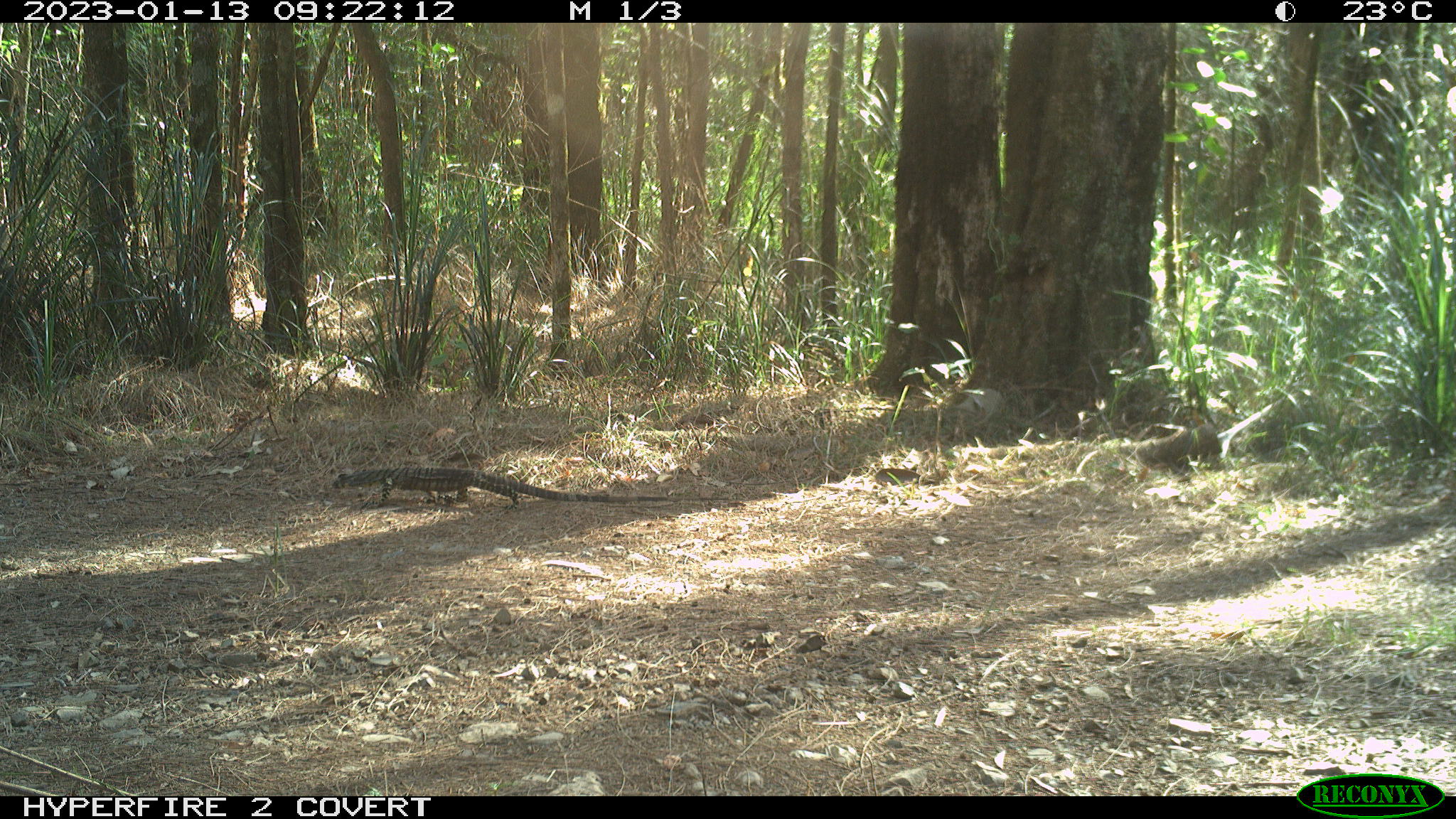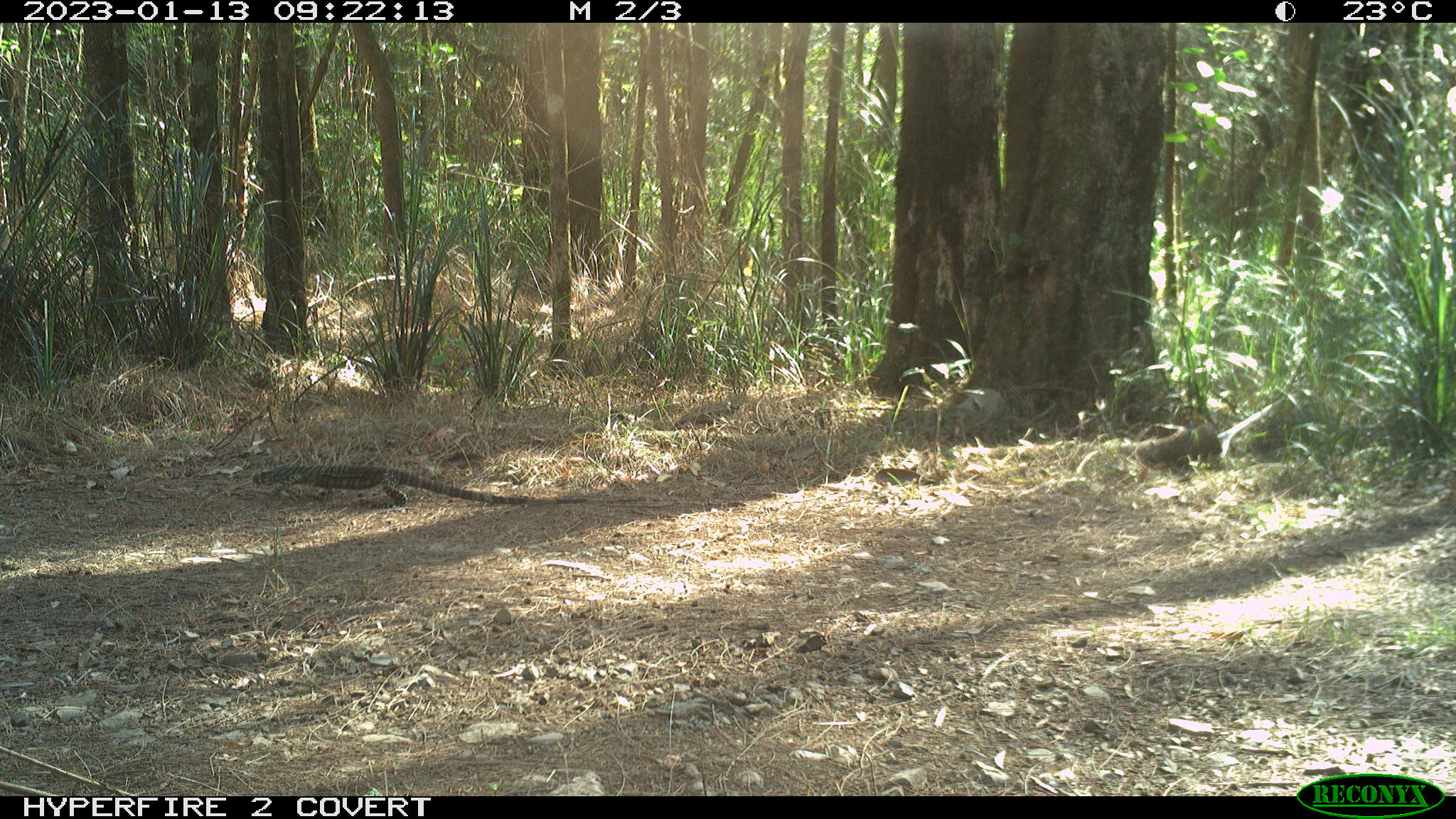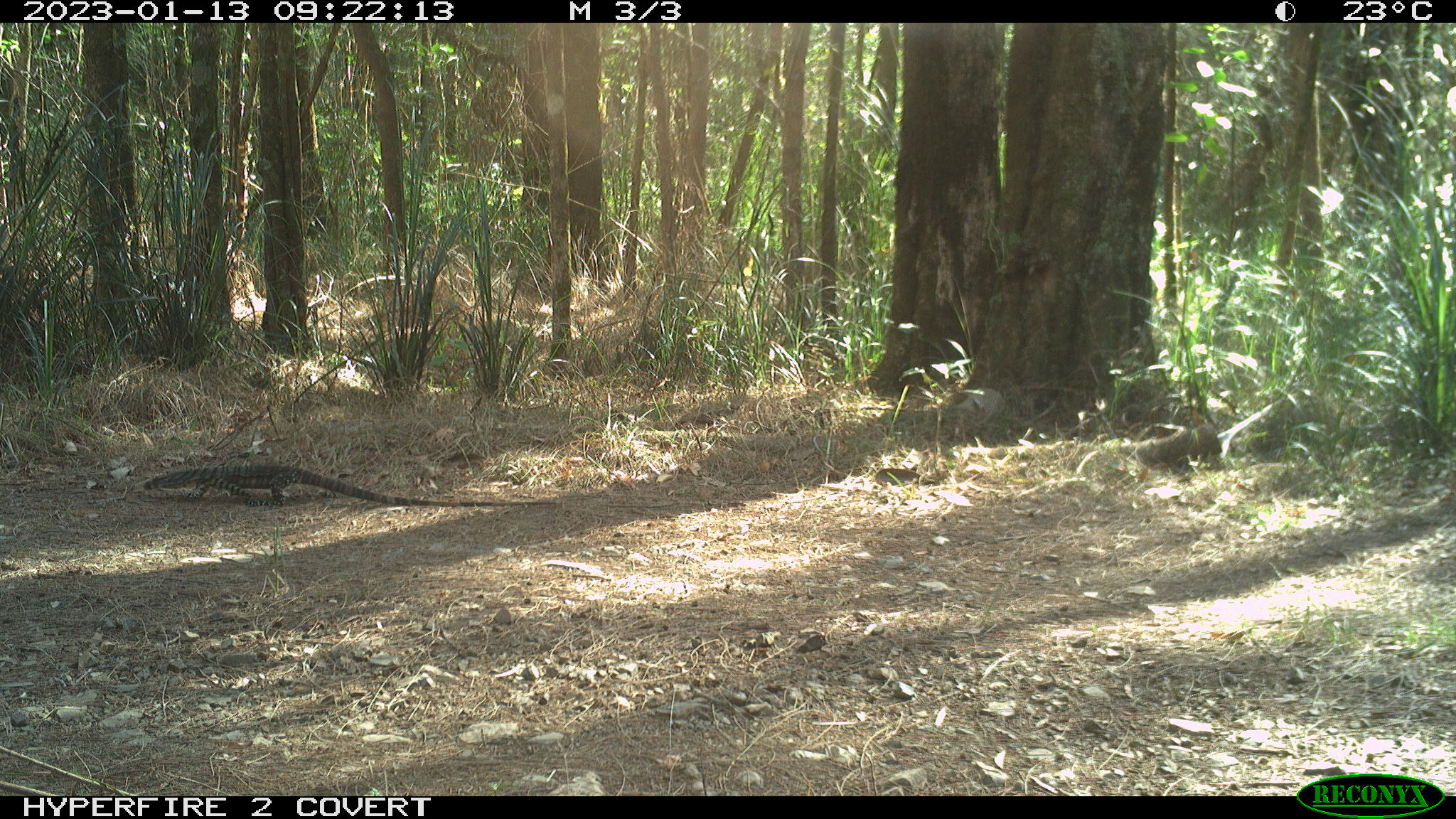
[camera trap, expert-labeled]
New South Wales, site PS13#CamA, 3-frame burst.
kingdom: Animalia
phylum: Chordata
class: Reptilia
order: Squamata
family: Varanidae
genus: Varanus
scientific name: Varanus varius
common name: lace monitor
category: goanna